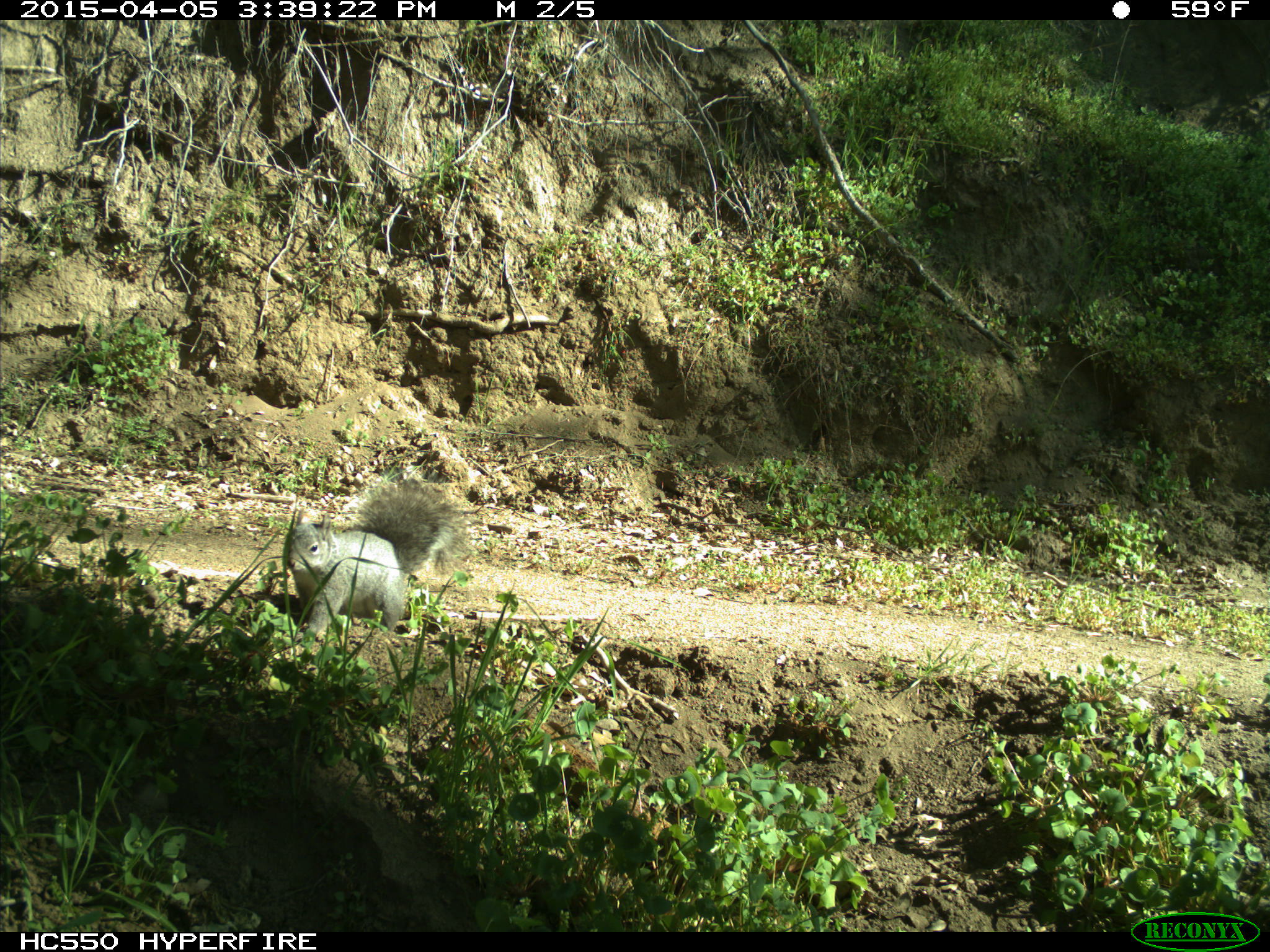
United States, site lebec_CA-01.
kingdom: Animalia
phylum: Chordata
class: Mammalia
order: Rodentia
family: Sciuridae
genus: Sciurus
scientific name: Sciurus carolinensis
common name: eastern gray squirrel